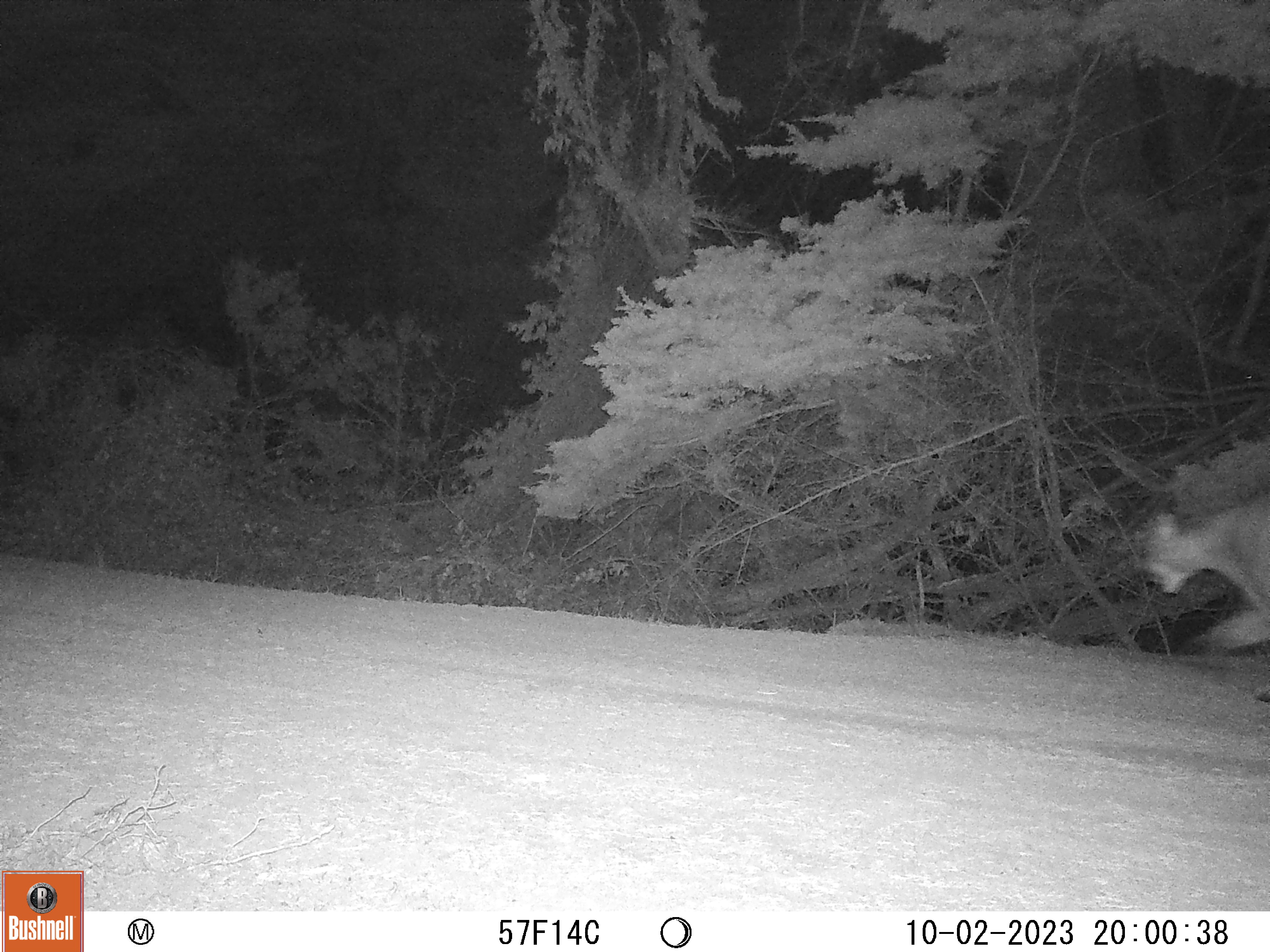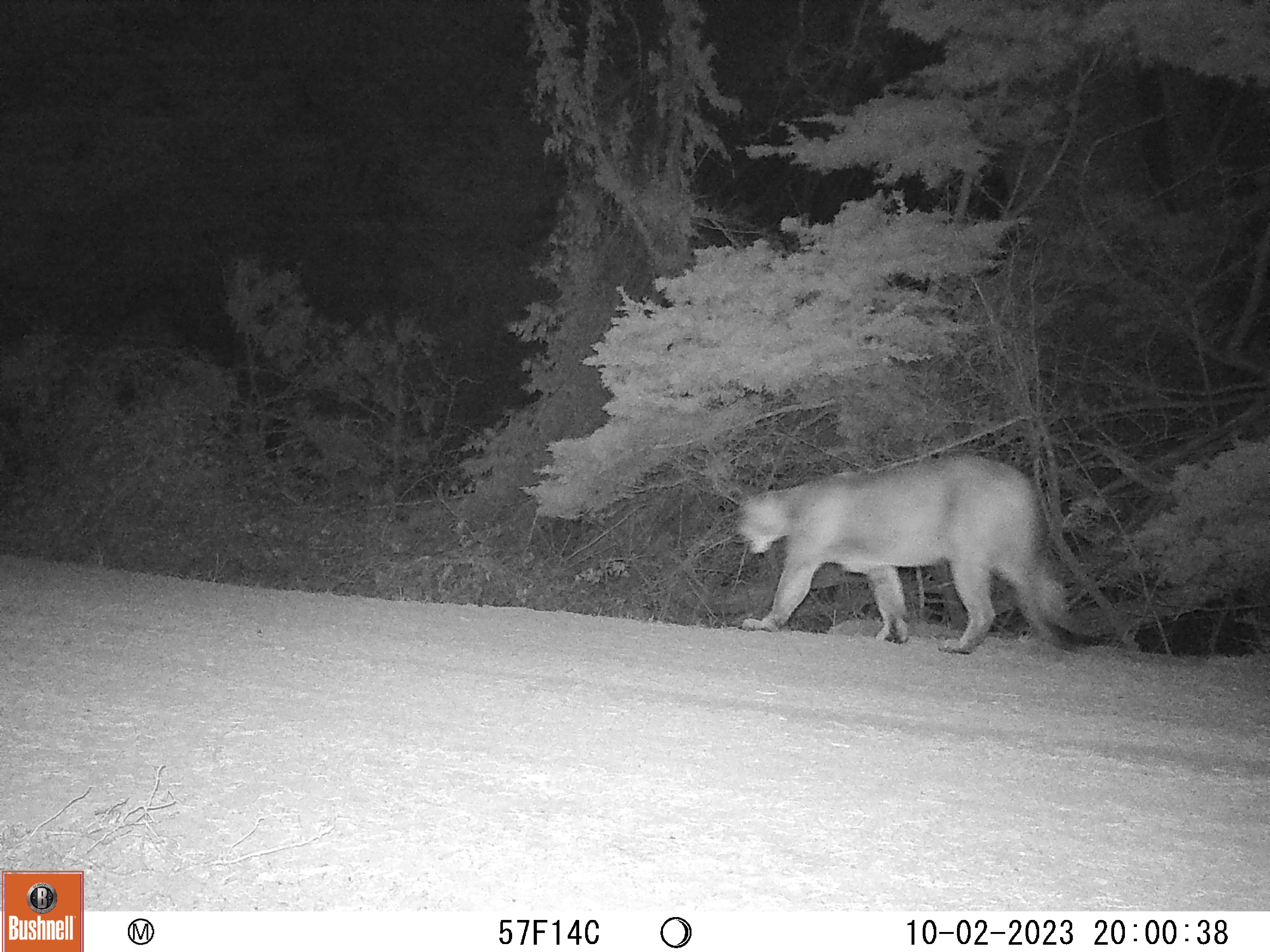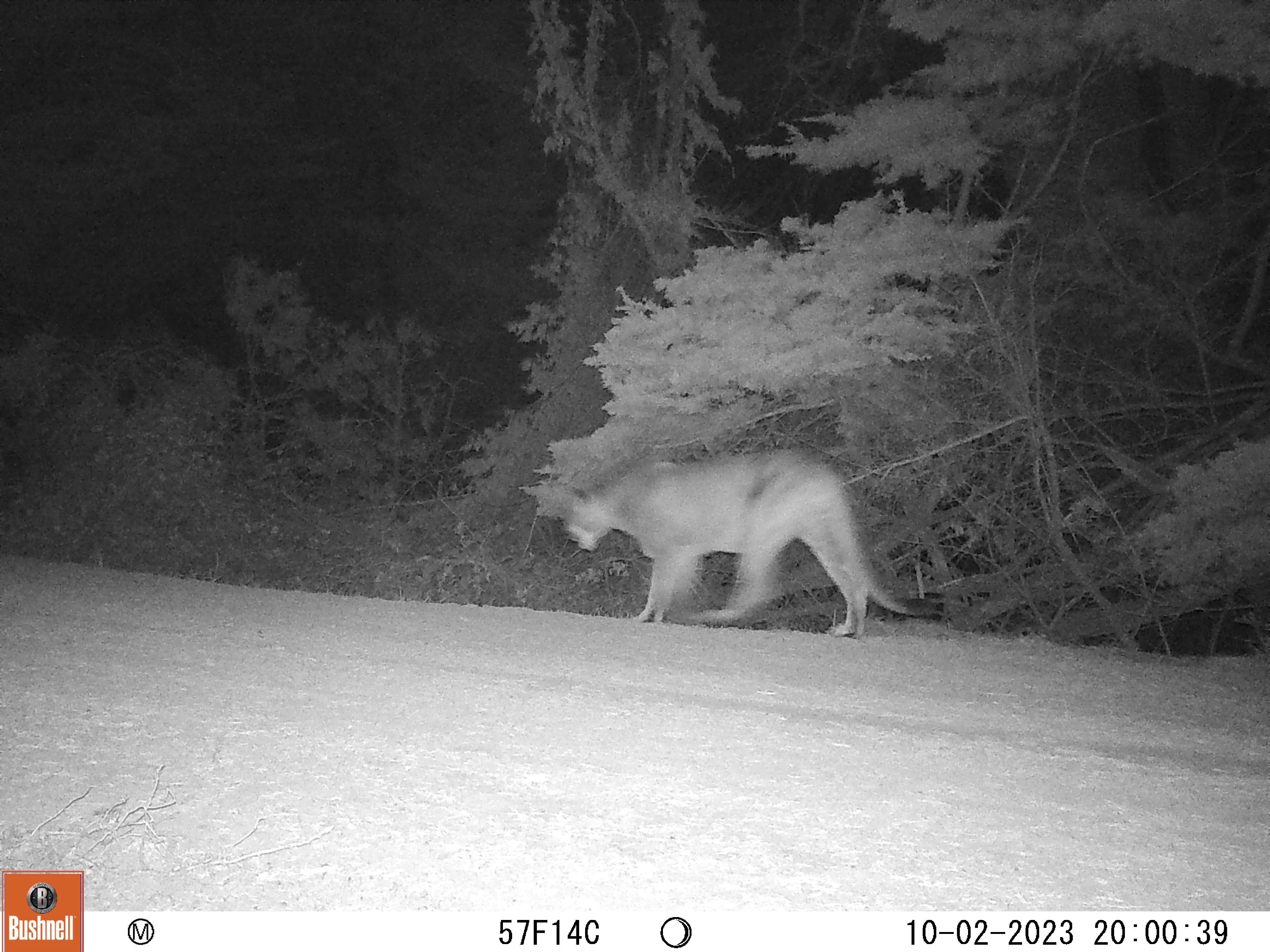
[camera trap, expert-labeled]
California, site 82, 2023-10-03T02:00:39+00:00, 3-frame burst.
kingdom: Animalia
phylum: Chordata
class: Mammalia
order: Carnivora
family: Felidae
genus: Puma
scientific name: Puma concolor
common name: puma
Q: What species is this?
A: Puma (Puma concolor).